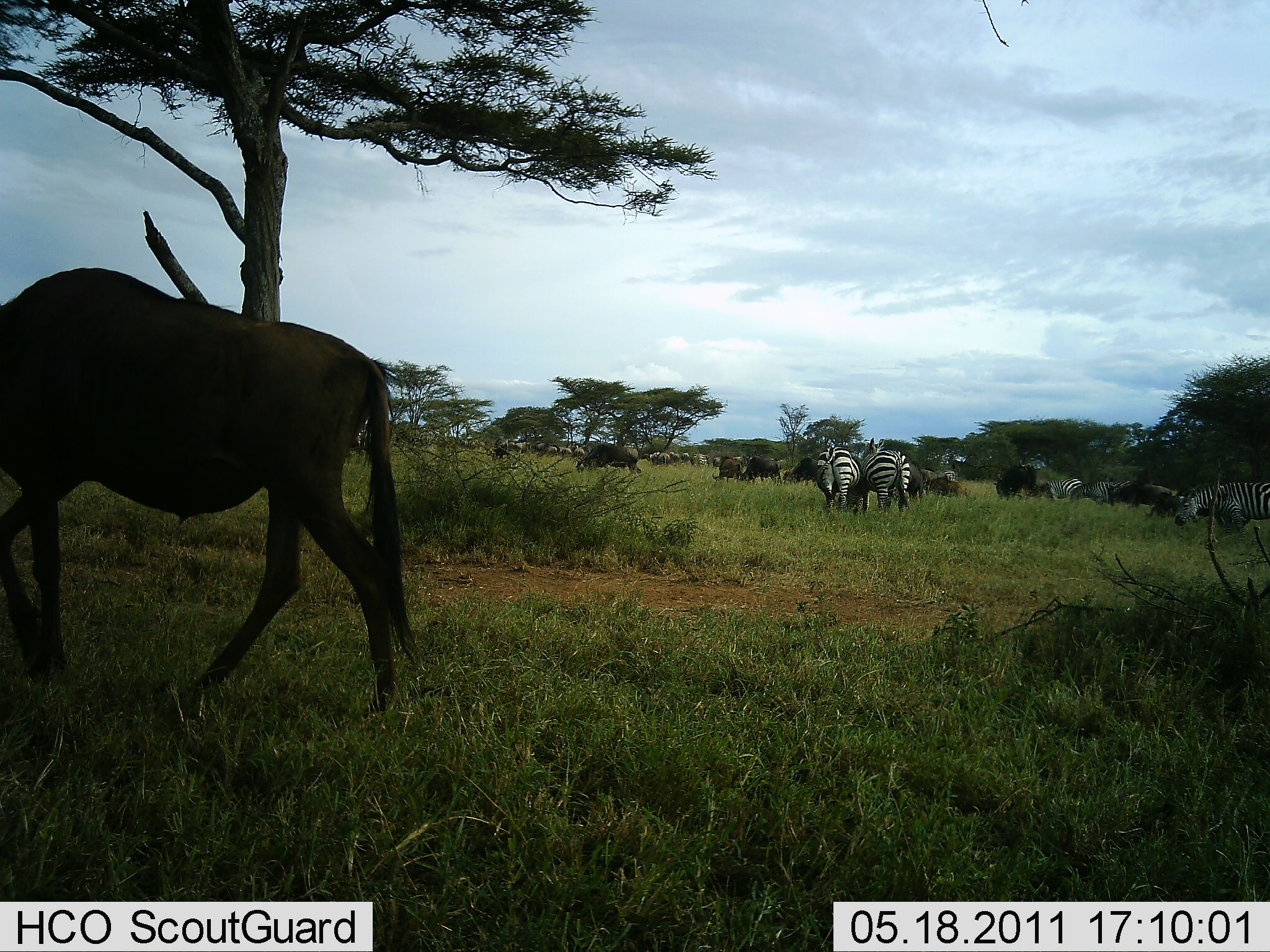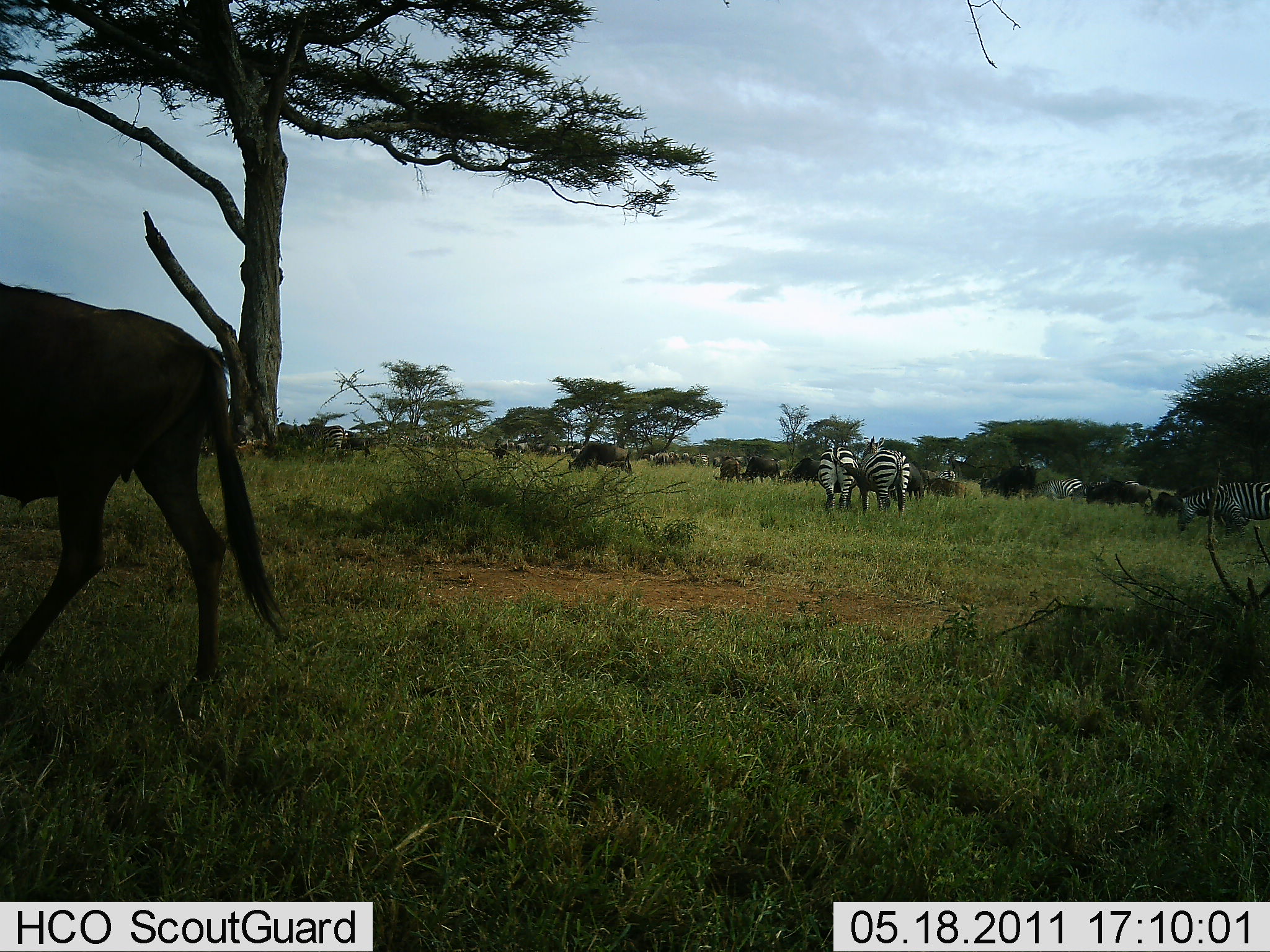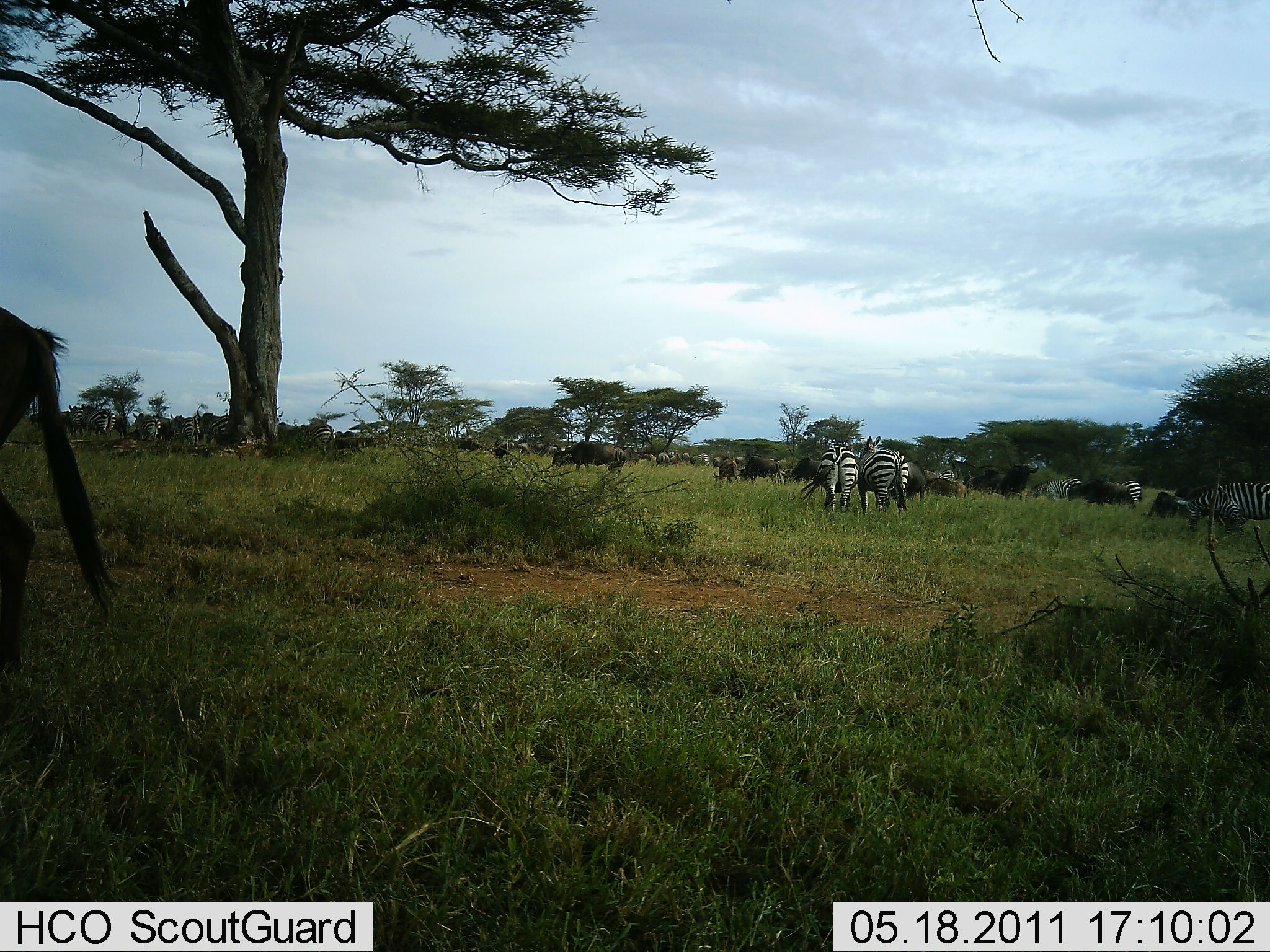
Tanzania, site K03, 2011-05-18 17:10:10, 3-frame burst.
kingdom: Animalia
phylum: Chordata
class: Mammalia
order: Artiodactyla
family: Bovidae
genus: Connochaetes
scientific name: Connochaetes taurinus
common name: blue wildebeest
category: wildebeest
Wildebeest (blue wildebeest) (Connochaetes taurinus), count 11-50. Behavior (volunteer vote fractions): standing 46%, resting 0%, moving 77%, interacting 0%. Young present (vote fraction): 8%. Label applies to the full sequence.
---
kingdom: Animalia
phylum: Chordata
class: Mammalia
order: Perissodactyla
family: Equidae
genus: Equus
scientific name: Equus quagga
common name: plains zebra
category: zebra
Zebra (plains zebra) (Equus quagga), count 3. Behavior (volunteer vote fractions): standing 67%, resting 0%, moving 27%, interacting 13%. Young present (vote fraction): 0%. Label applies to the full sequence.